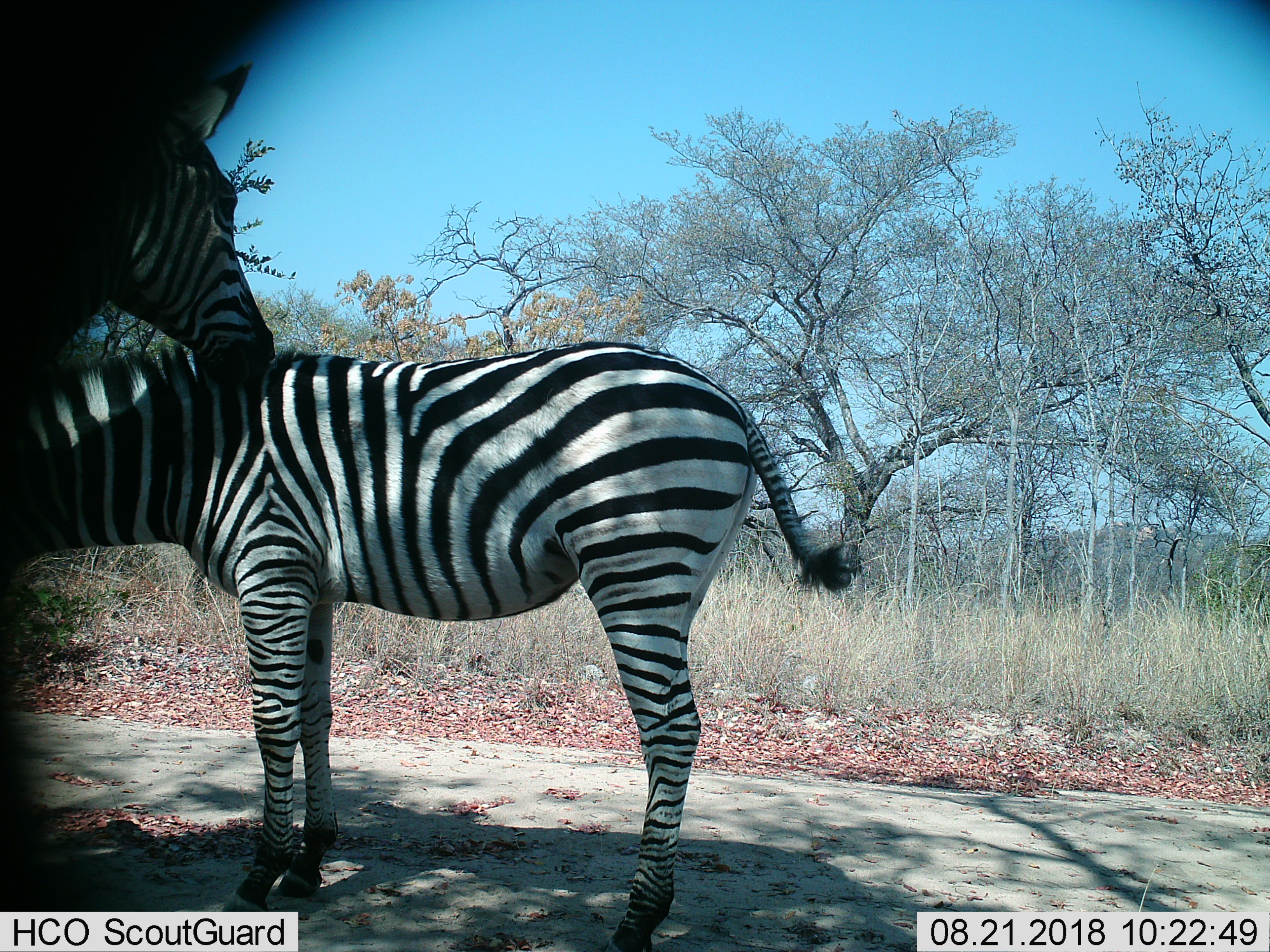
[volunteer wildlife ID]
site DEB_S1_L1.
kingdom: Animalia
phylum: Chordata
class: Mammalia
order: Perissodactyla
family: Equidae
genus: Equus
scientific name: Equus quagga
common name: plains zebra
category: zebraplains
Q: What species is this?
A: Zebraplains (plains zebra) (Equus quagga).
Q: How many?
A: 2.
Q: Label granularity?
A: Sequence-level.